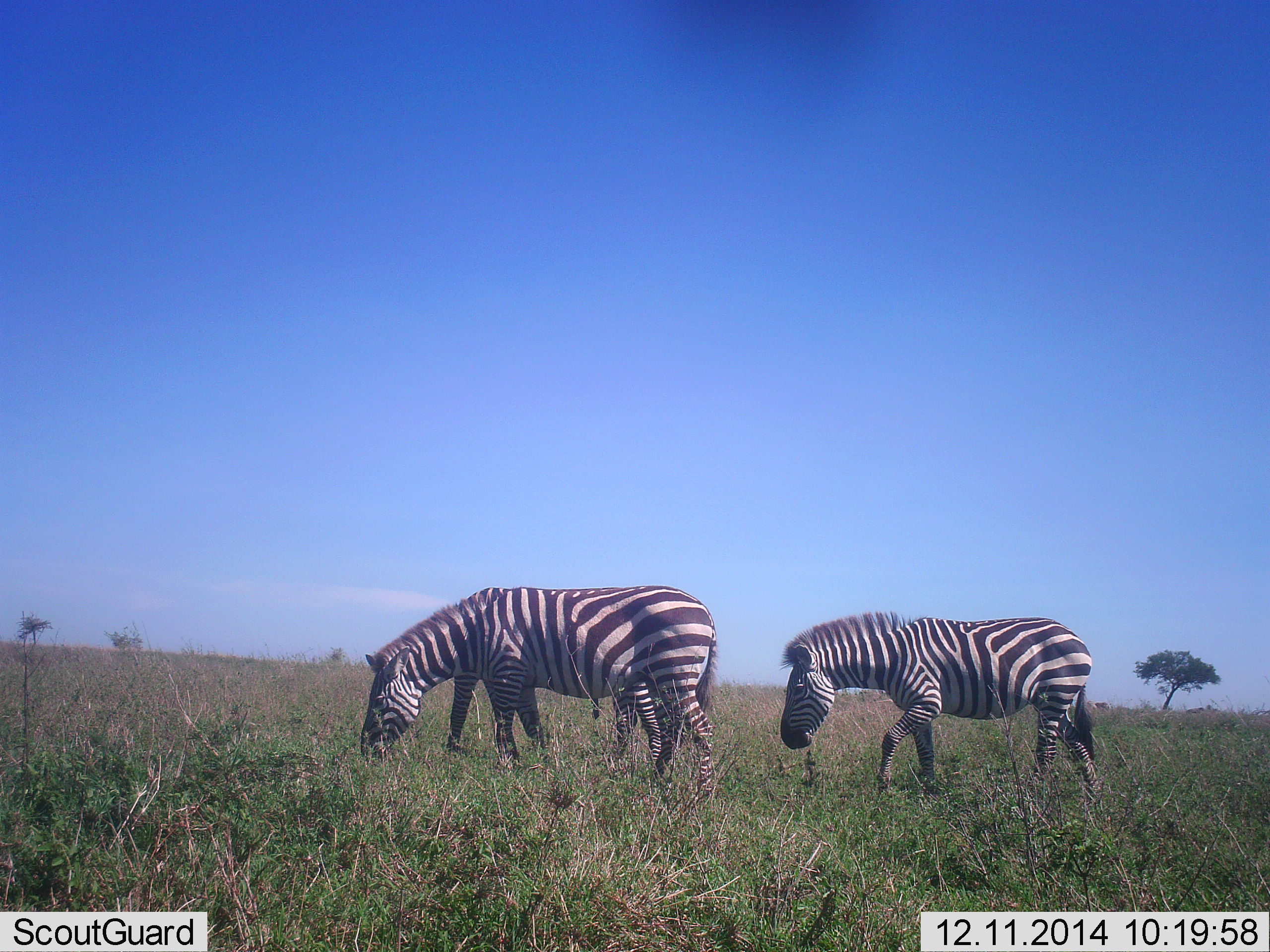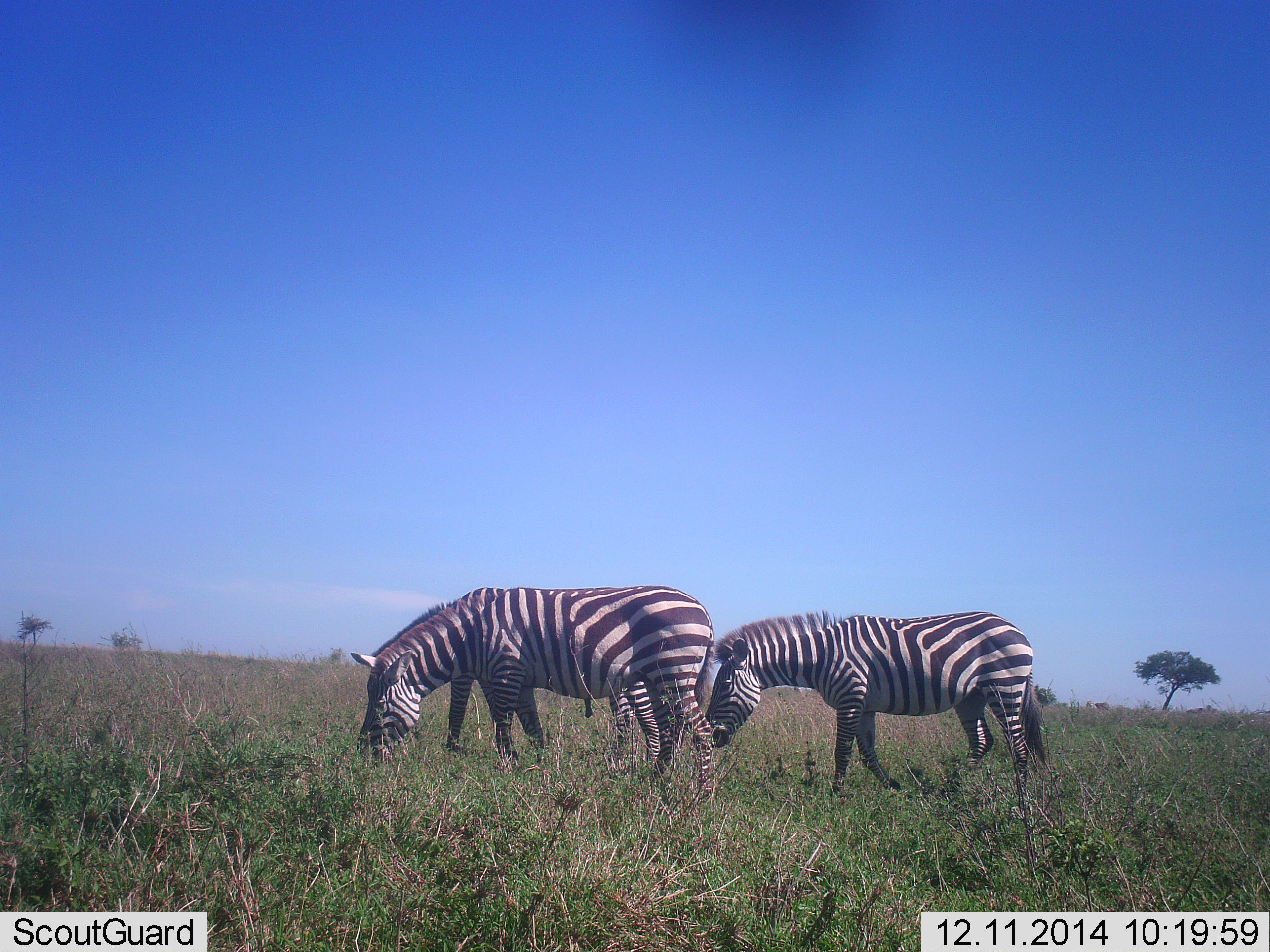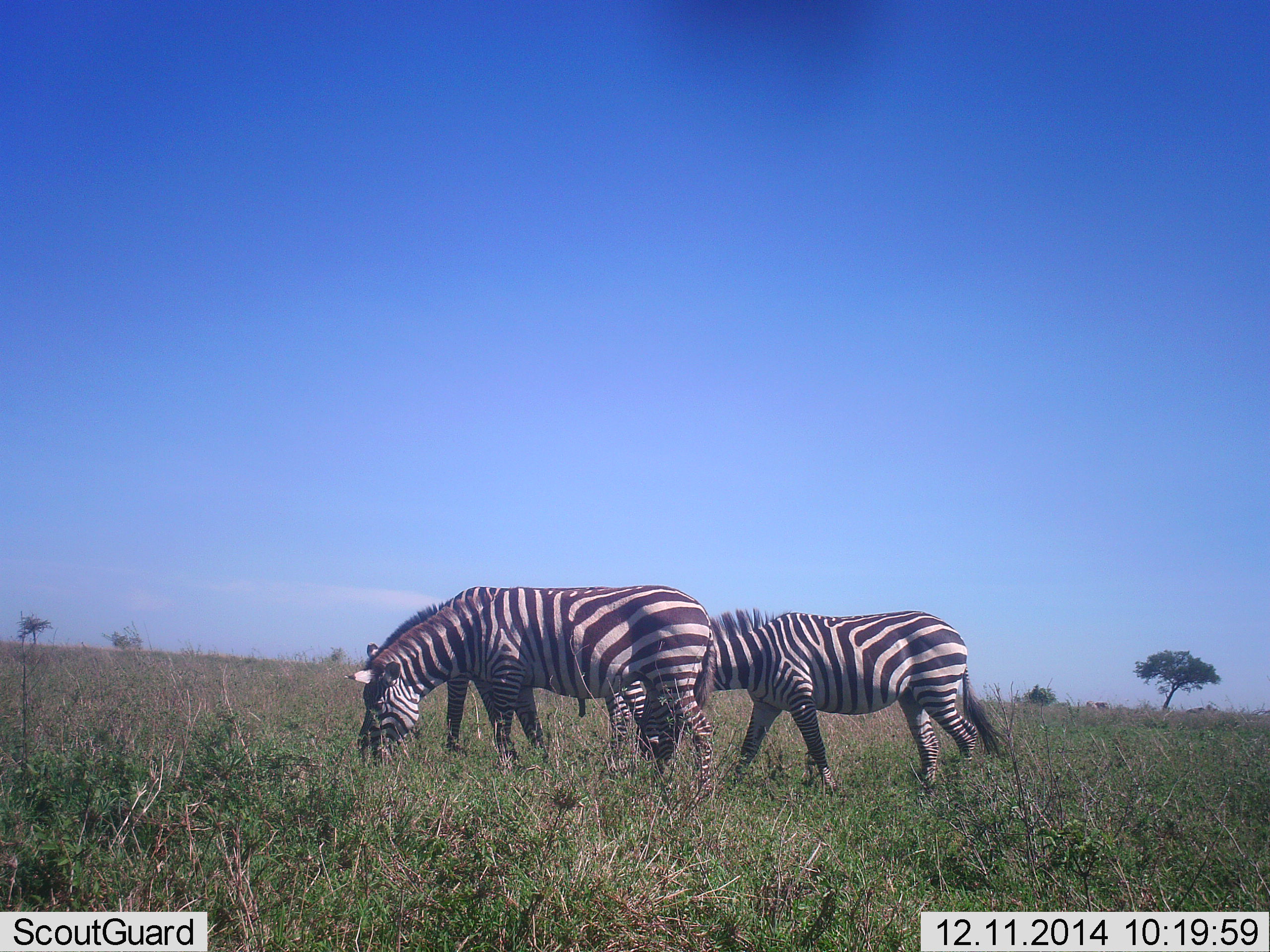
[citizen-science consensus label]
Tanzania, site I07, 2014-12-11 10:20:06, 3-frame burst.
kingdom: Animalia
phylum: Chordata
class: Mammalia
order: Perissodactyla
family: Equidae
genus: Equus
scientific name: Equus quagga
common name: plains zebra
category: zebra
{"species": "zebra (plains zebra) (Equus quagga)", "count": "3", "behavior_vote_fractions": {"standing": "40%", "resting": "0%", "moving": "40%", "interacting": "0%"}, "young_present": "0%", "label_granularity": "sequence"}